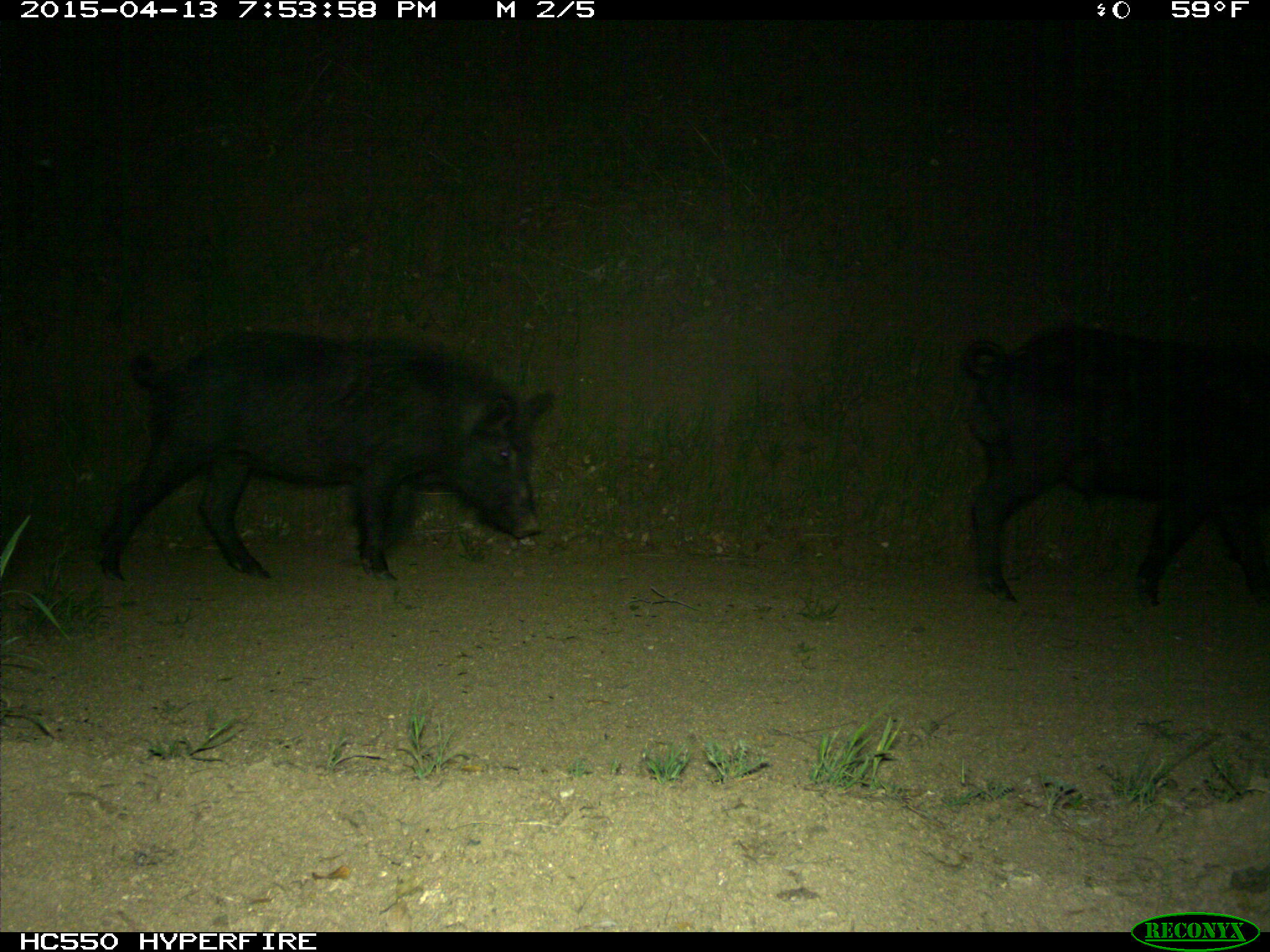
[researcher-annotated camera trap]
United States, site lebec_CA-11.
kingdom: Animalia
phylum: Chordata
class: Mammalia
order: Artiodactyla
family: Suidae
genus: Sus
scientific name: Sus scrofa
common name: wild boar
Sus scrofa (wild boar).